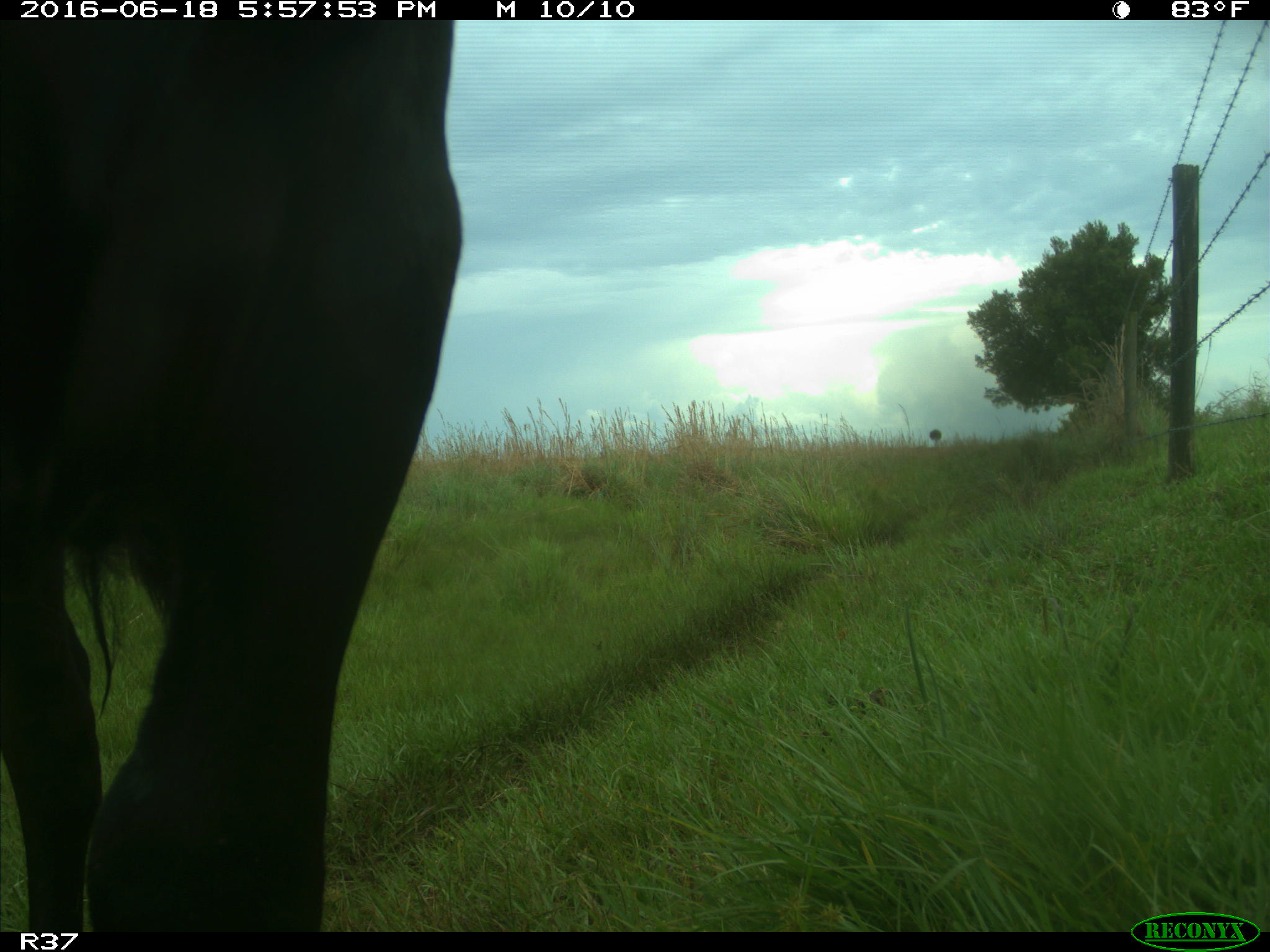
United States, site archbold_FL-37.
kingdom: Animalia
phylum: Chordata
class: Mammalia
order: Artiodactyla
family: Bovidae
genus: Bos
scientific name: Bos taurus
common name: domestic cow